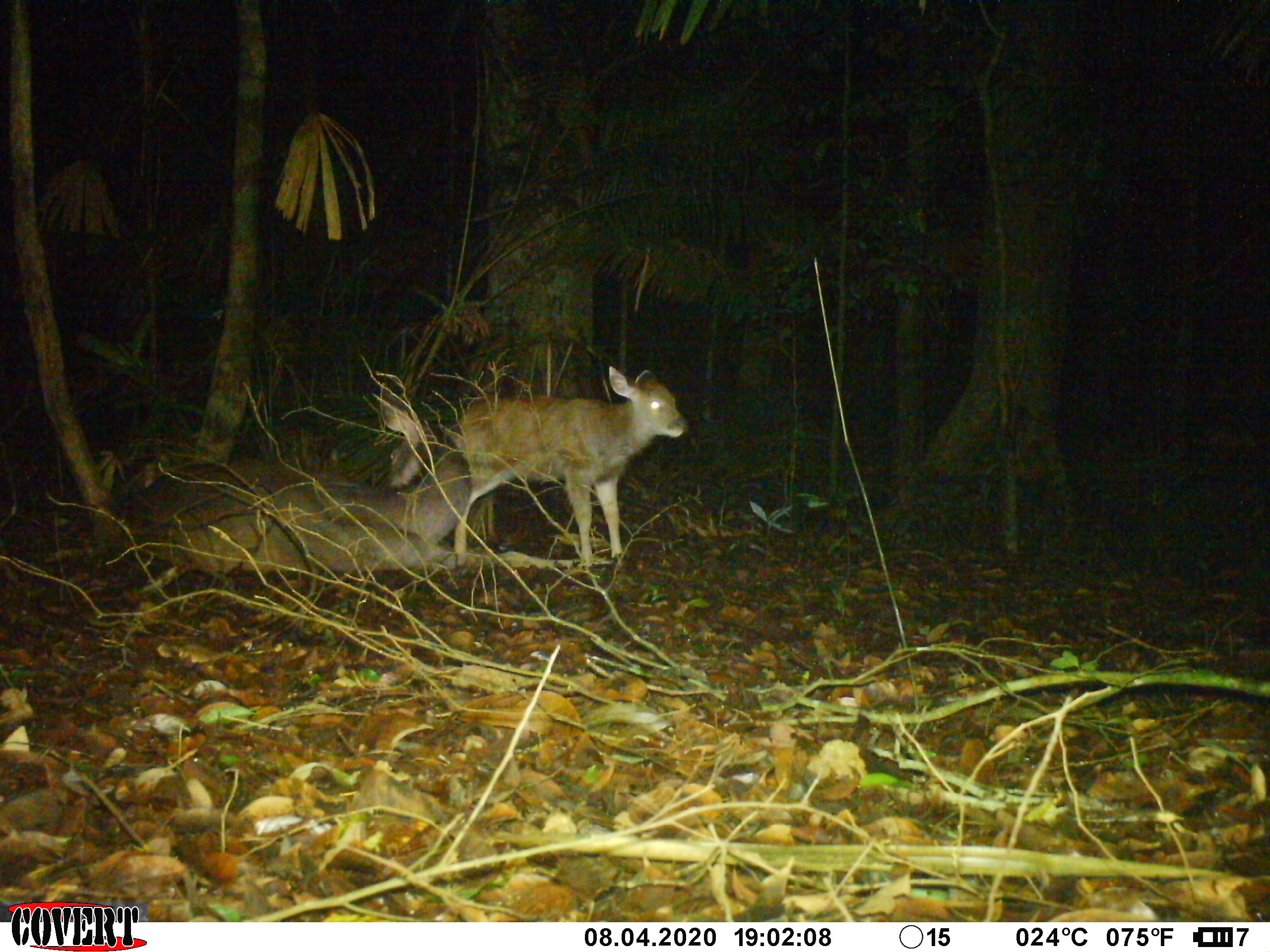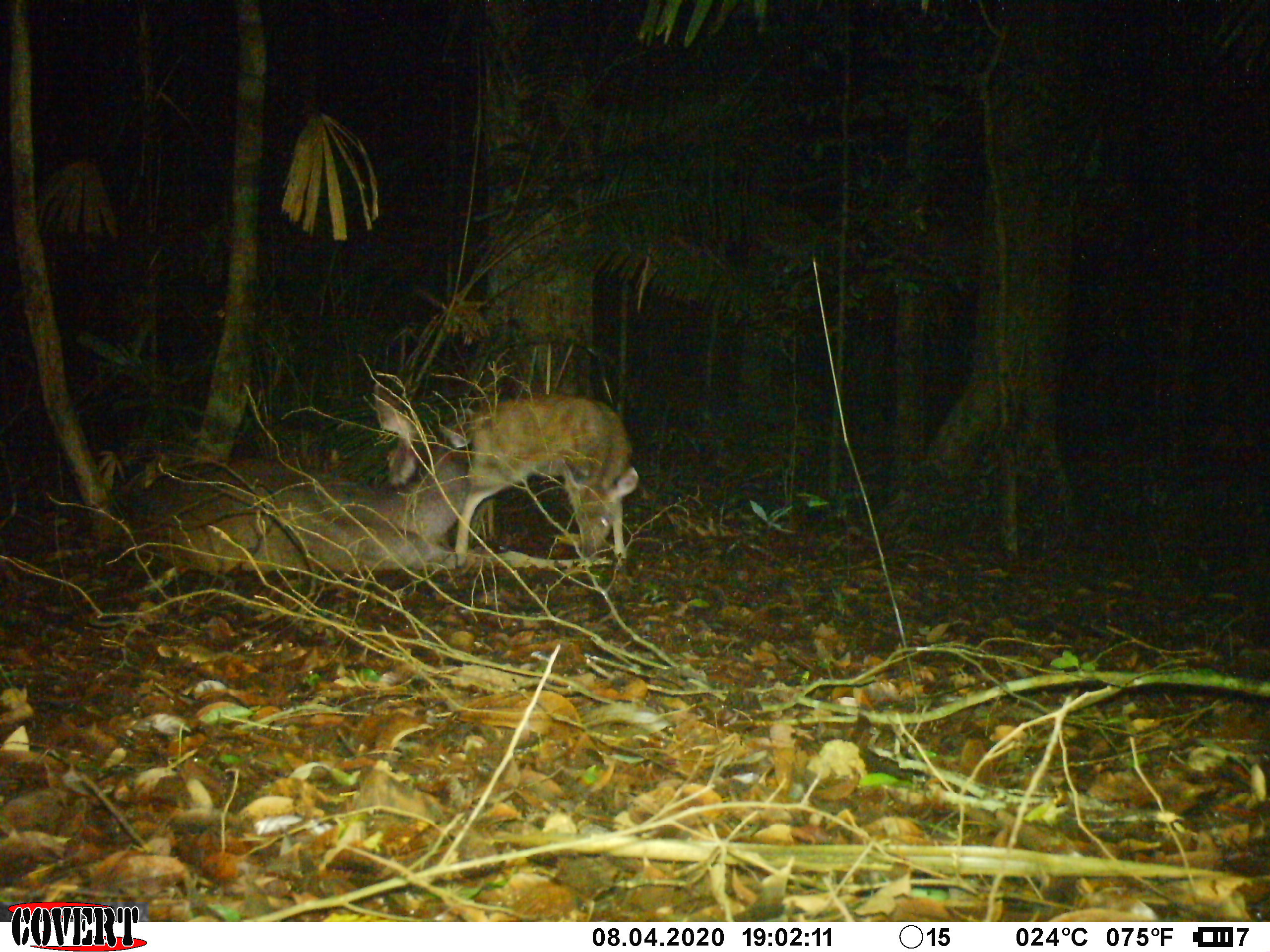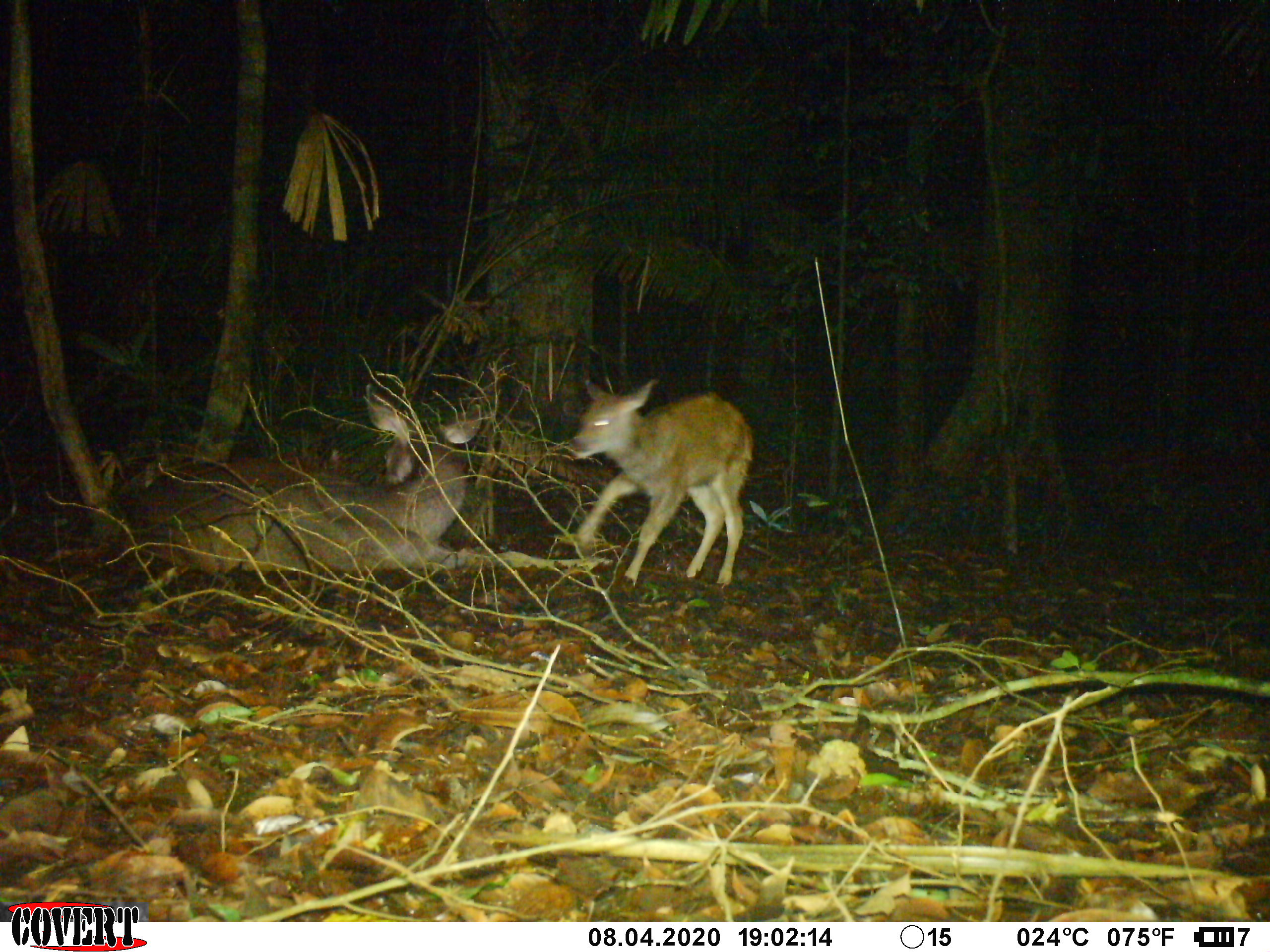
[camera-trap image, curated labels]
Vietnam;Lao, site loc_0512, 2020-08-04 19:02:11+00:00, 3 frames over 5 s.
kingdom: Animalia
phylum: Chordata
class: Mammalia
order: Artiodactyla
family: Cervidae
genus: Rusa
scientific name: Rusa unicolor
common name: sambar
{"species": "sambar (Rusa unicolor)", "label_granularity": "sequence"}